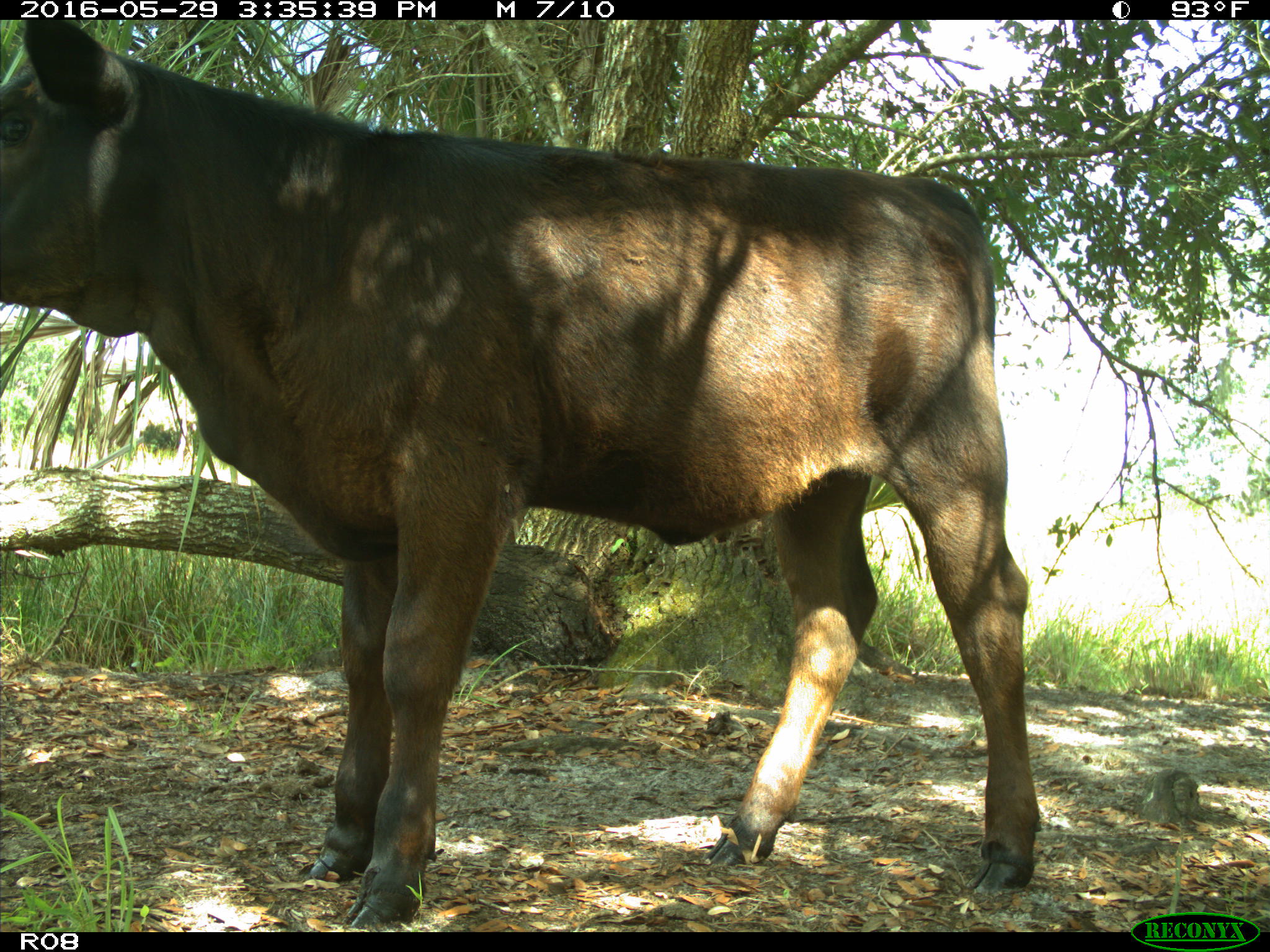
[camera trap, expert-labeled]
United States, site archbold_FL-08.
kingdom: Animalia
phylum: Chordata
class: Mammalia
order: Artiodactyla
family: Bovidae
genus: Bos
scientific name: Bos taurus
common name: domestic cow